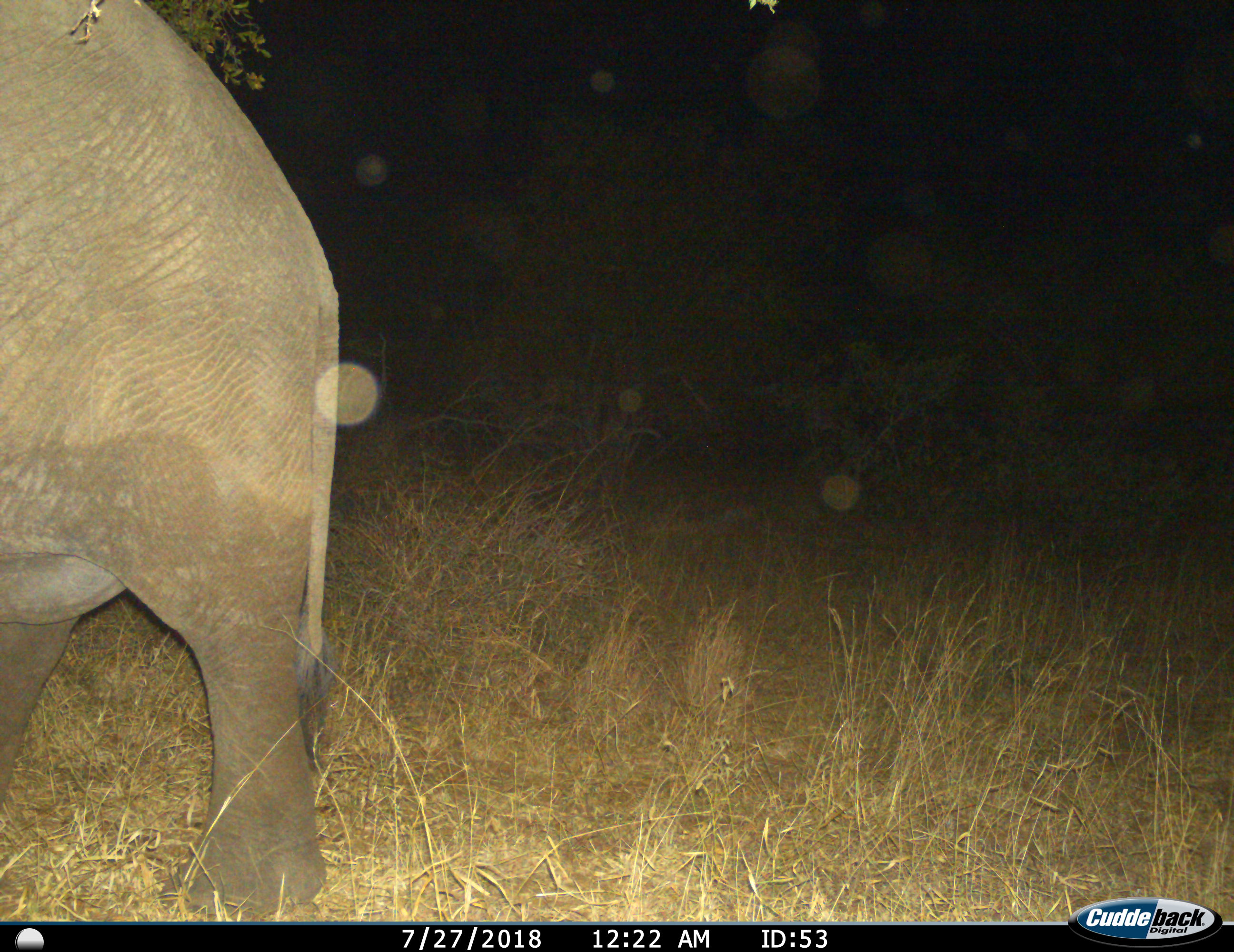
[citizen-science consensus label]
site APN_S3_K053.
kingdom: Animalia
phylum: Chordata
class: Mammalia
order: Proboscidea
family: Elephantidae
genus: Loxodonta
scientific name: Loxodonta africana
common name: african bush elephant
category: elephant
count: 1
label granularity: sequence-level